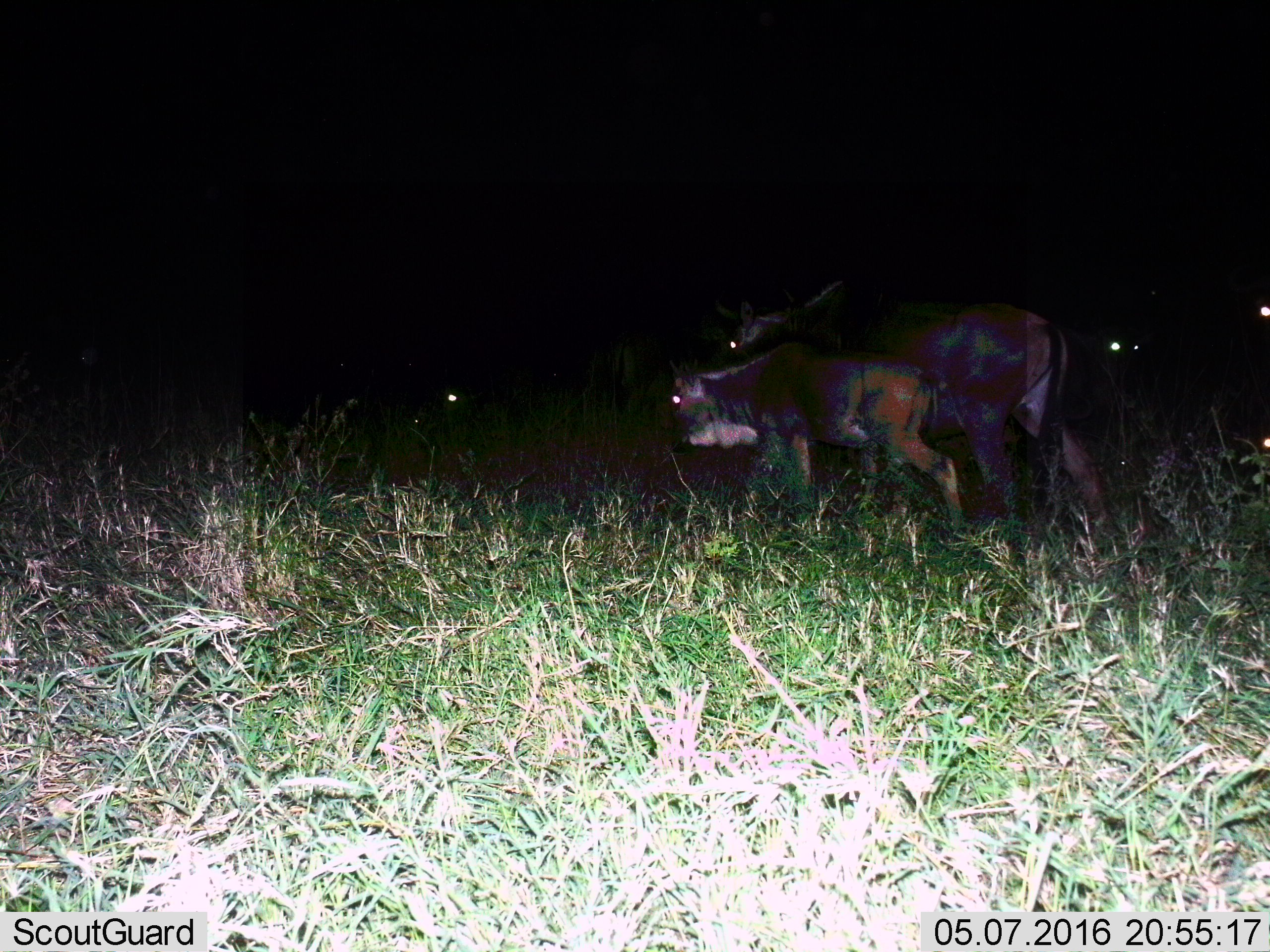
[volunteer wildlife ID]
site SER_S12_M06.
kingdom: Animalia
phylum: Chordata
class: Mammalia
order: Artiodactyla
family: Bovidae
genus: Connochaetes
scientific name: Connochaetes taurinus taurinus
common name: blue wildebeest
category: wildebeestblue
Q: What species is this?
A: Wildebeestblue (blue wildebeest) (Connochaetes taurinus taurinus).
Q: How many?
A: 4.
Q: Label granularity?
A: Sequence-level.